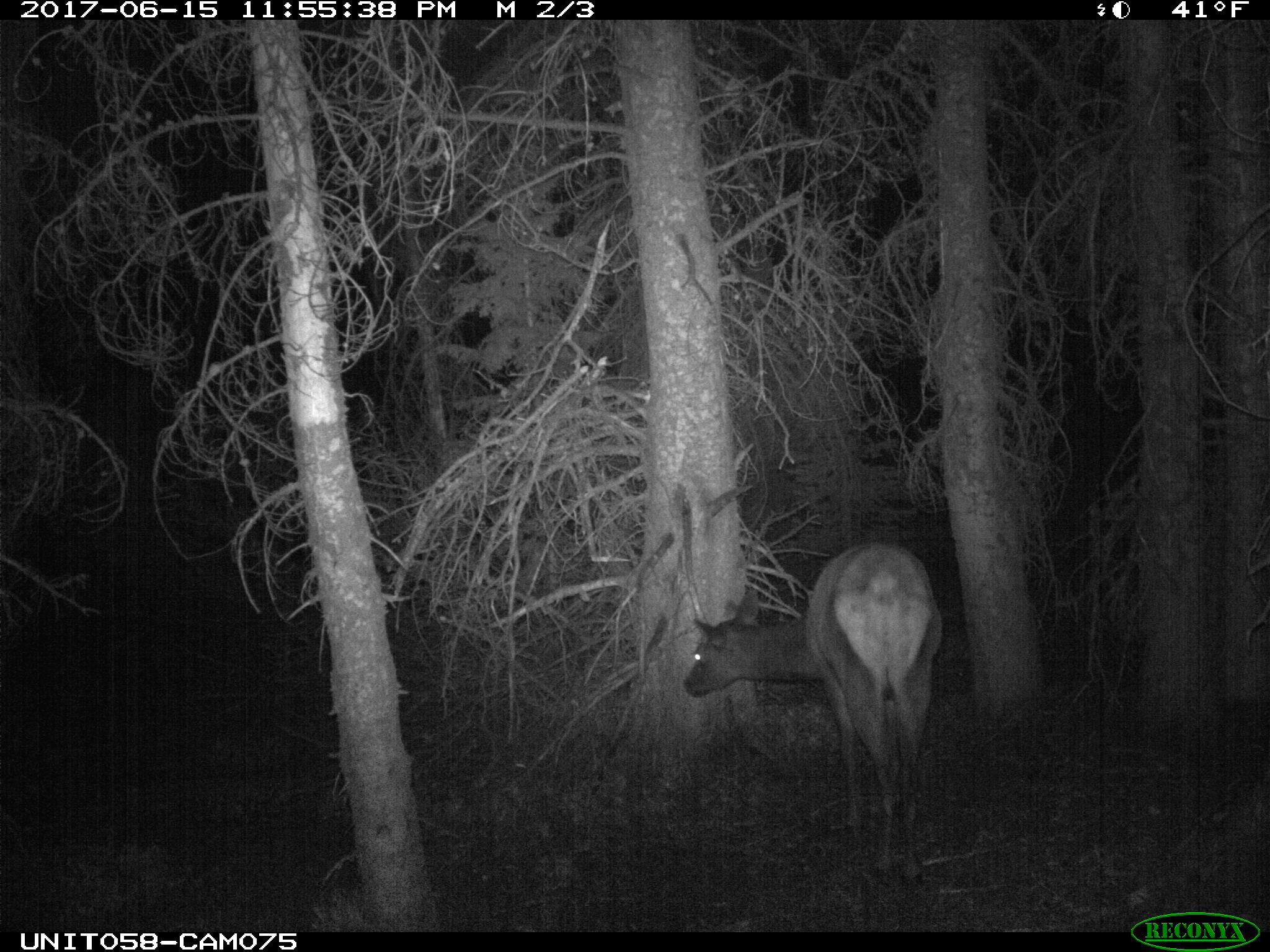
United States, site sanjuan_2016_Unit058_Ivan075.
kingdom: Animalia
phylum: Chordata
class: Mammalia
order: Artiodactyla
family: Cervidae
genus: Cervus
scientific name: Cervus elaphus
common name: red deer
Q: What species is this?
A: Cervus elaphus (red deer).